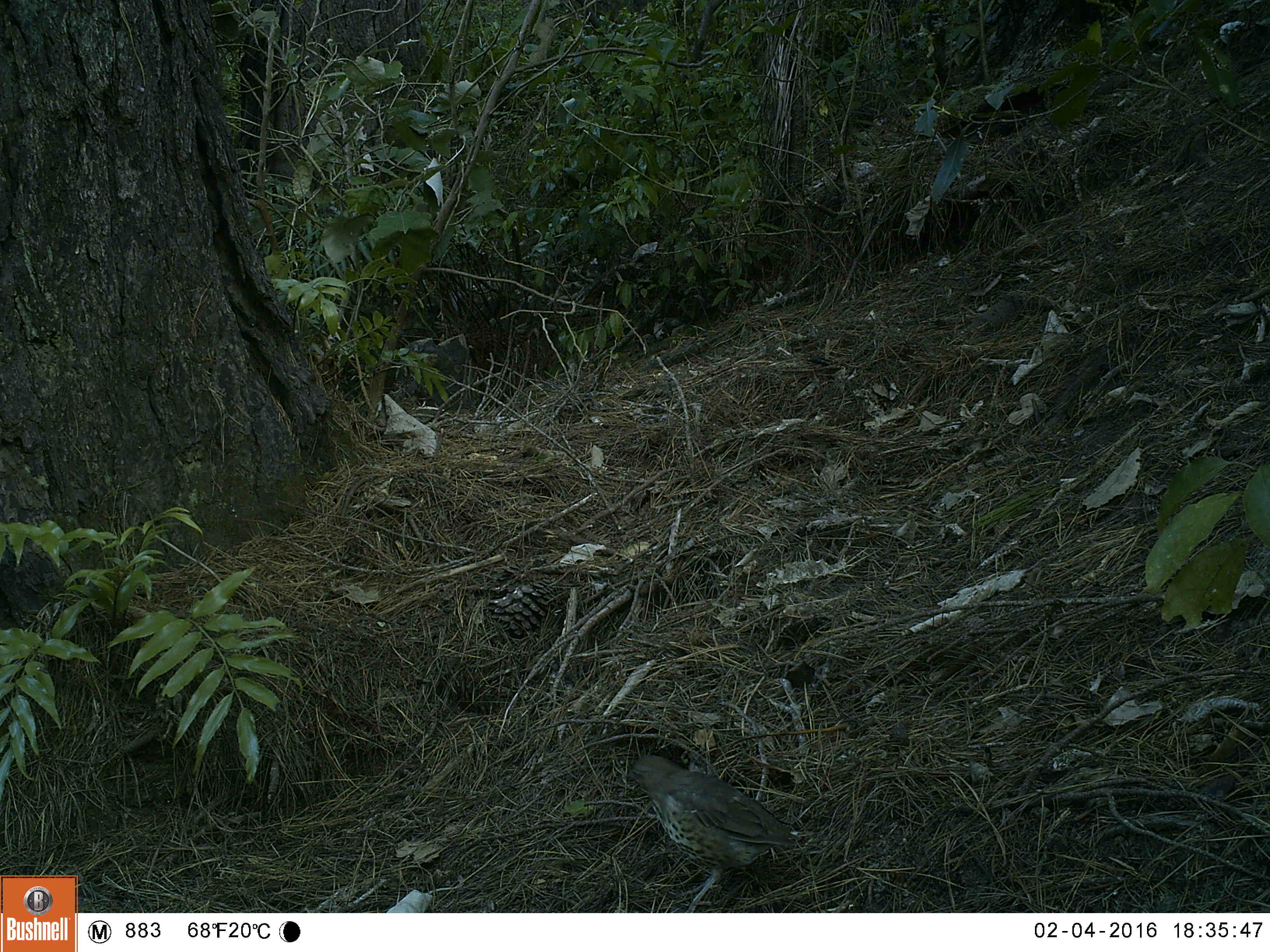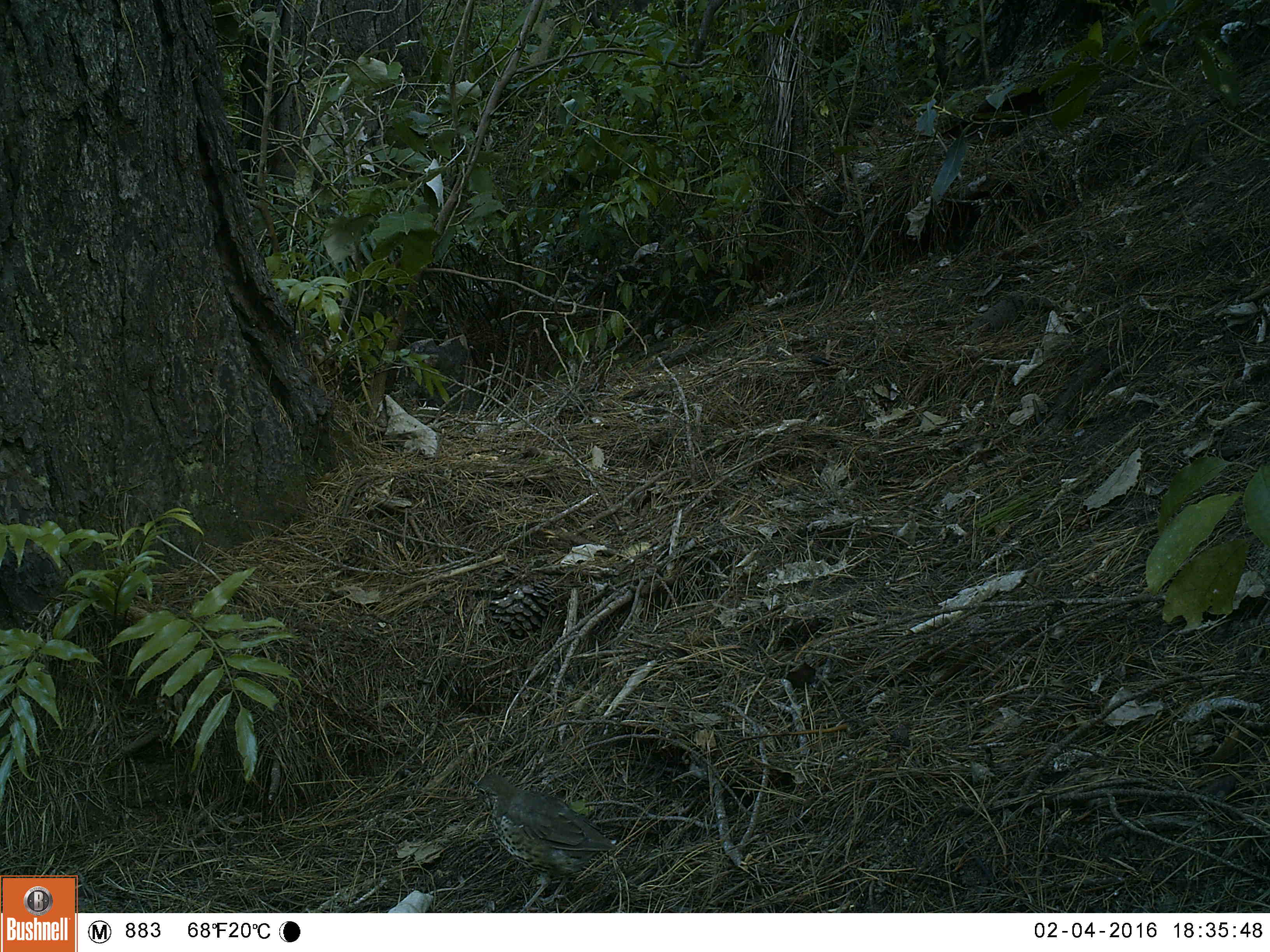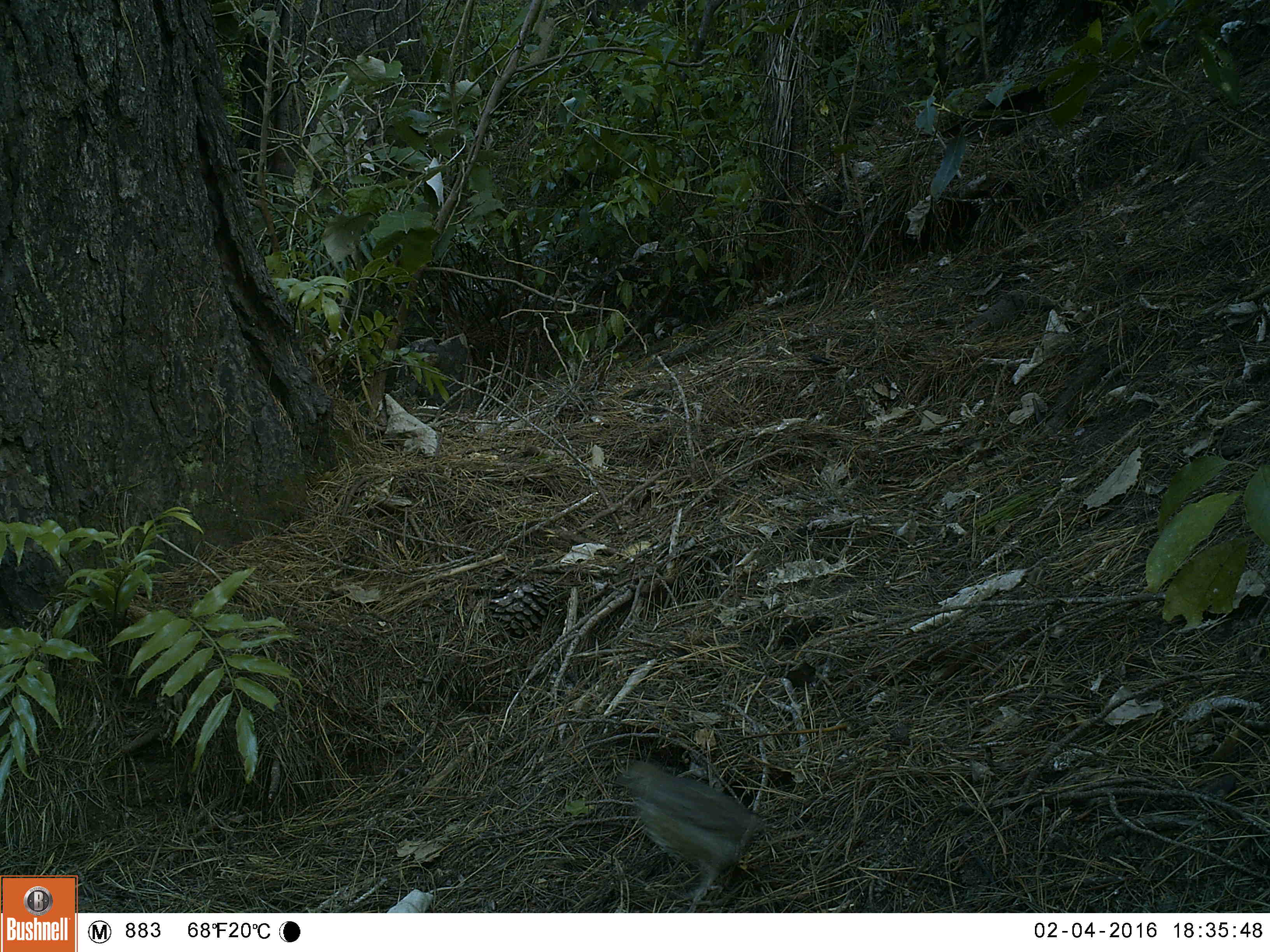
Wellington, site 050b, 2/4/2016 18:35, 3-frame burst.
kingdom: Animalia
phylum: Chordata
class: Aves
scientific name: Aves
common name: bird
Bird (Aves).